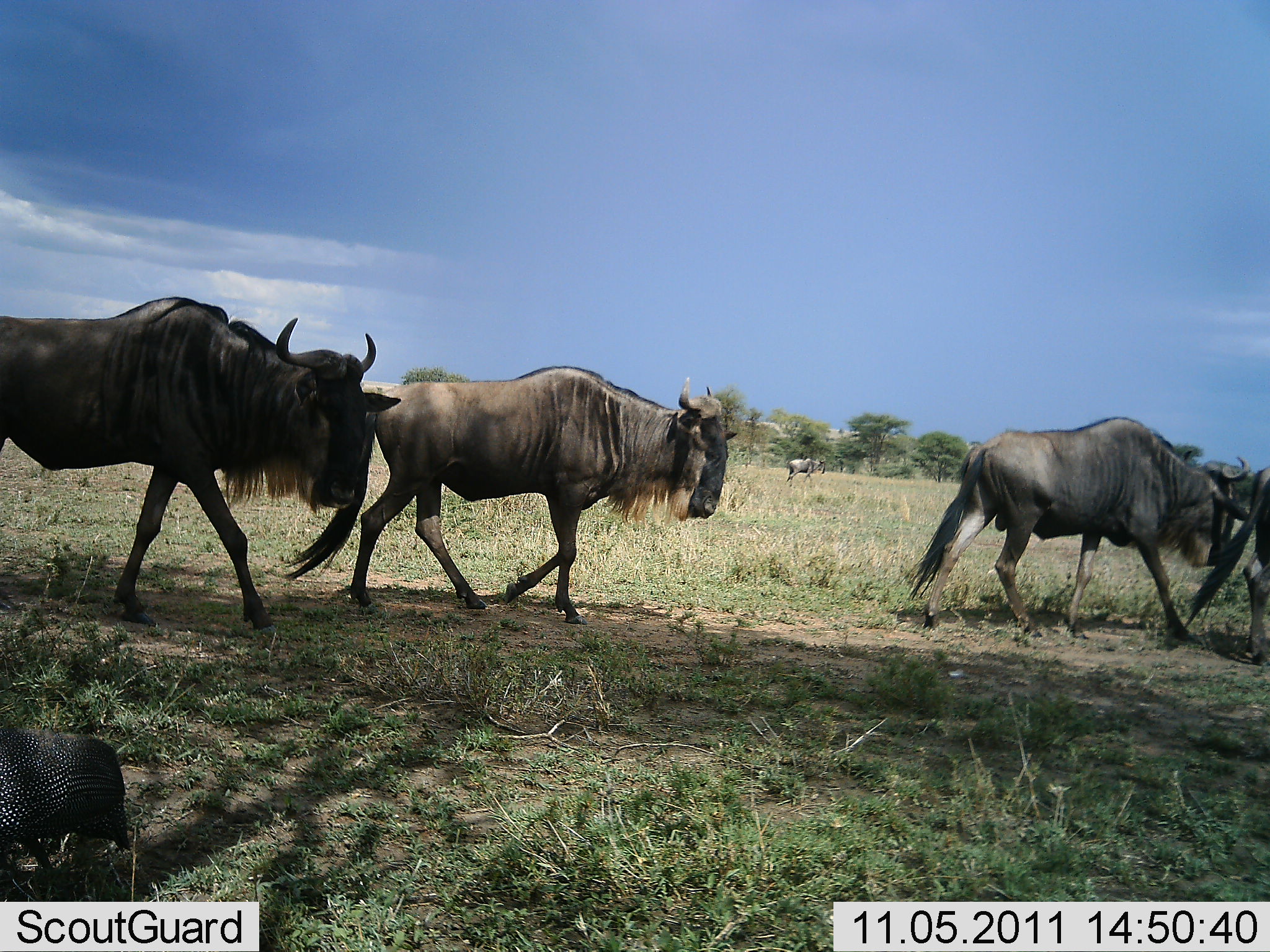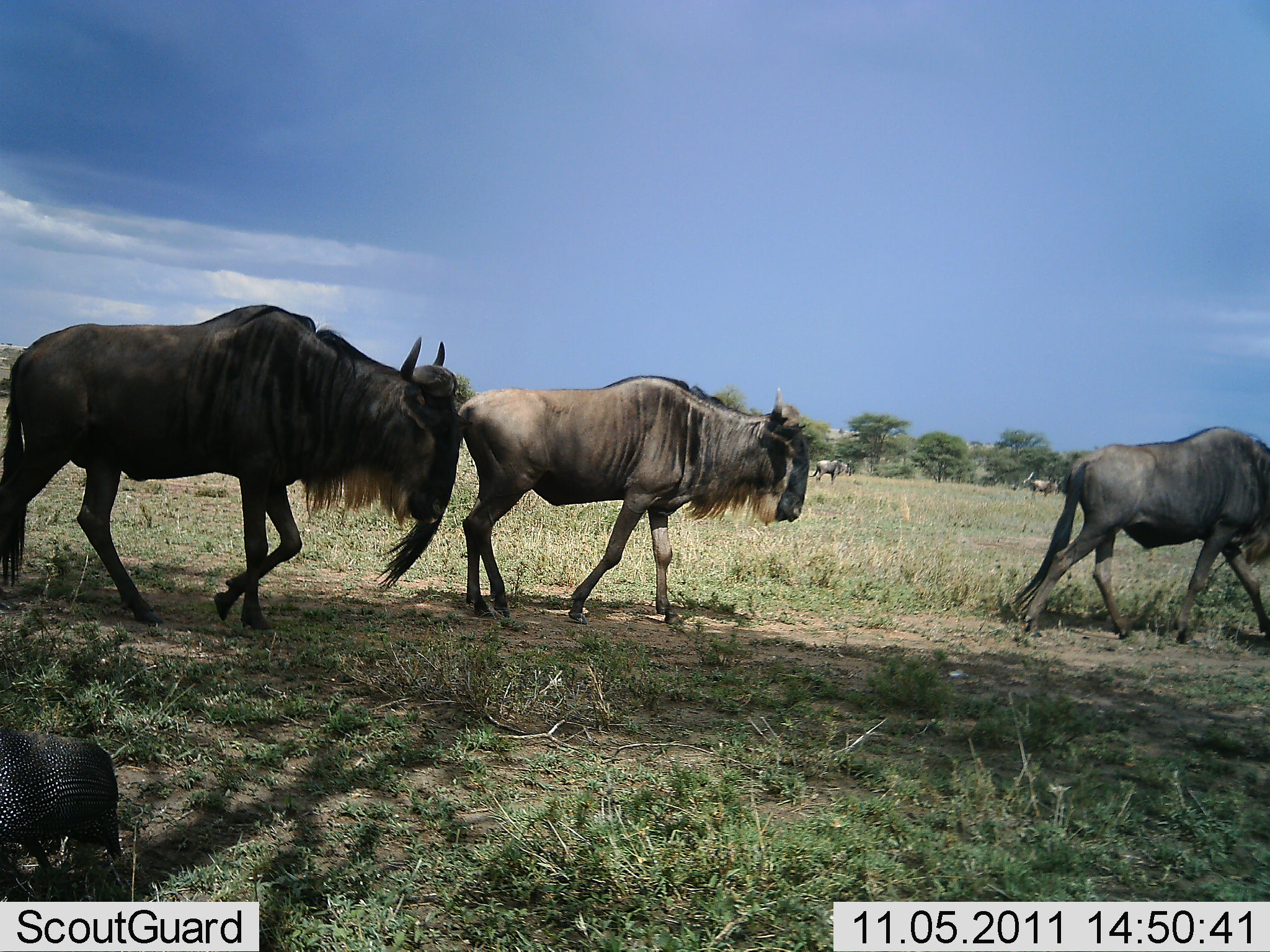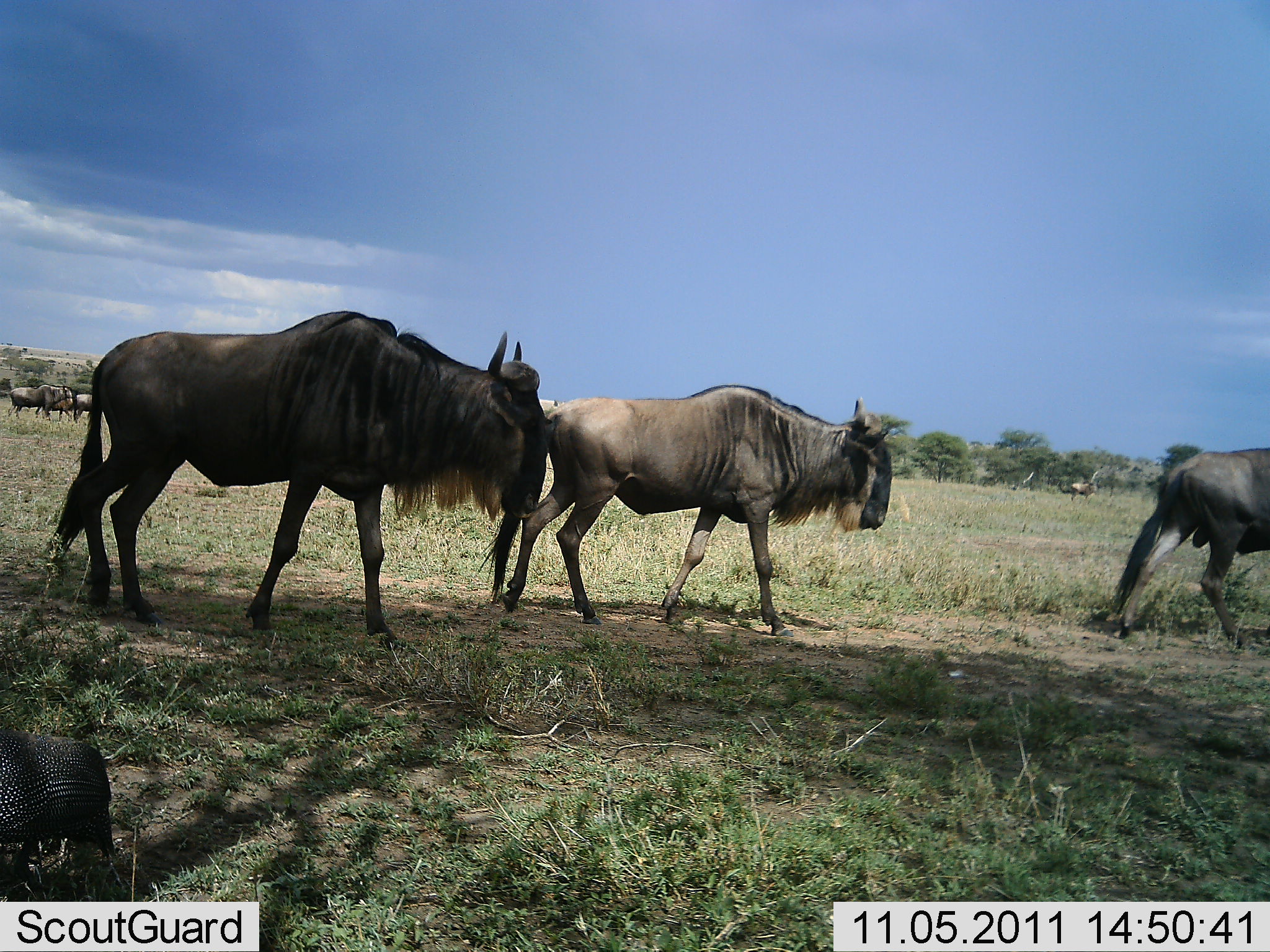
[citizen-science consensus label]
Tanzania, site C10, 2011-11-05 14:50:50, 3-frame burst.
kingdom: Animalia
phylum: Chordata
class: Mammalia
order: Artiodactyla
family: Bovidae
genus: Connochaetes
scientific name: Connochaetes taurinus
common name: blue wildebeest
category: wildebeest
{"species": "wildebeest (blue wildebeest) (Connochaetes taurinus)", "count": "5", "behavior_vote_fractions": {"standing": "5%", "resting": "0%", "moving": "100%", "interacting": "0%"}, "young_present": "0%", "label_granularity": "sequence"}